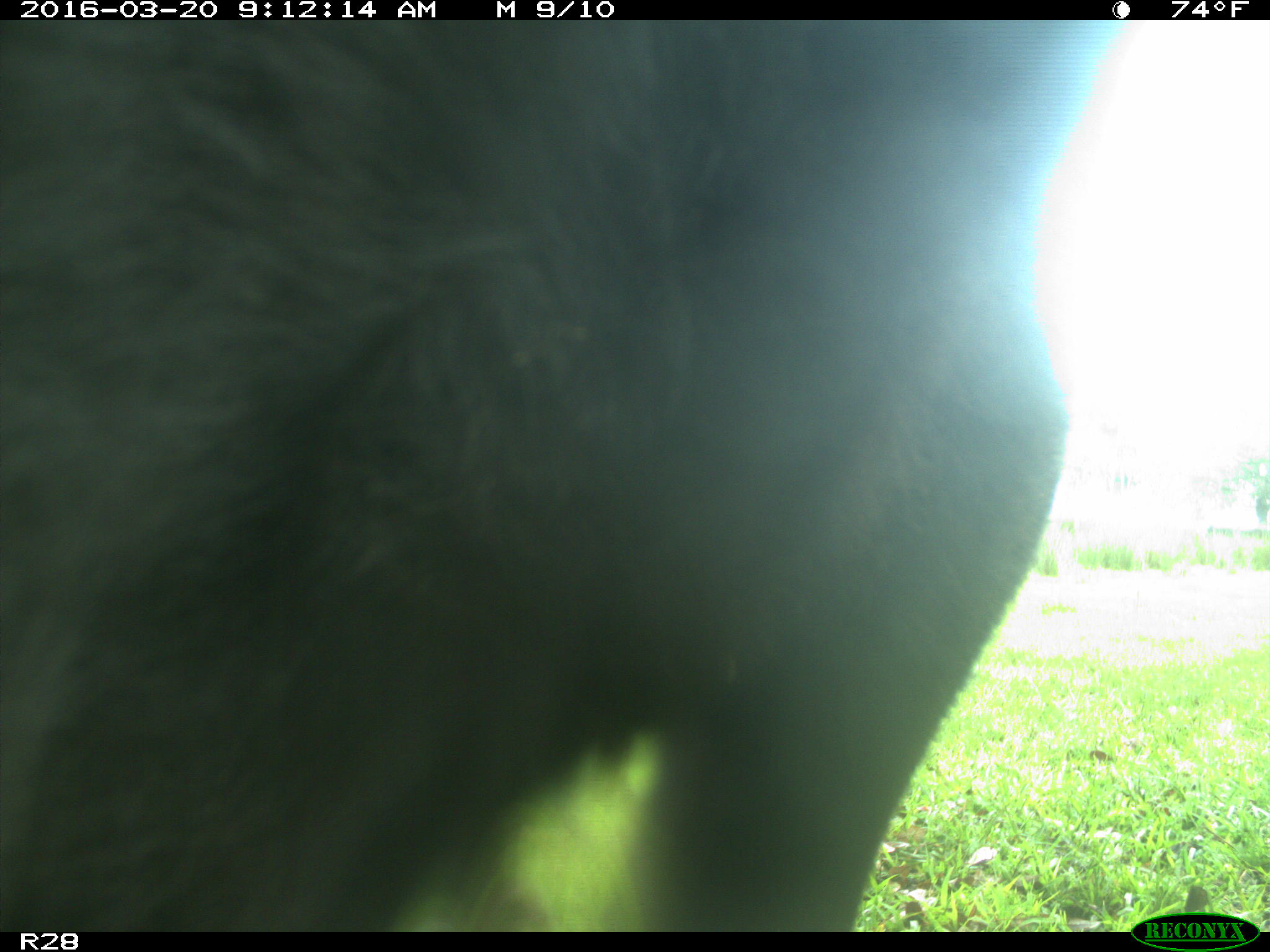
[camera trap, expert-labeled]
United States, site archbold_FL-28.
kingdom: Animalia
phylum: Chordata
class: Mammalia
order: Artiodactyla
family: Bovidae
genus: Bos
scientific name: Bos taurus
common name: domestic cow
Bos taurus (domestic cow).